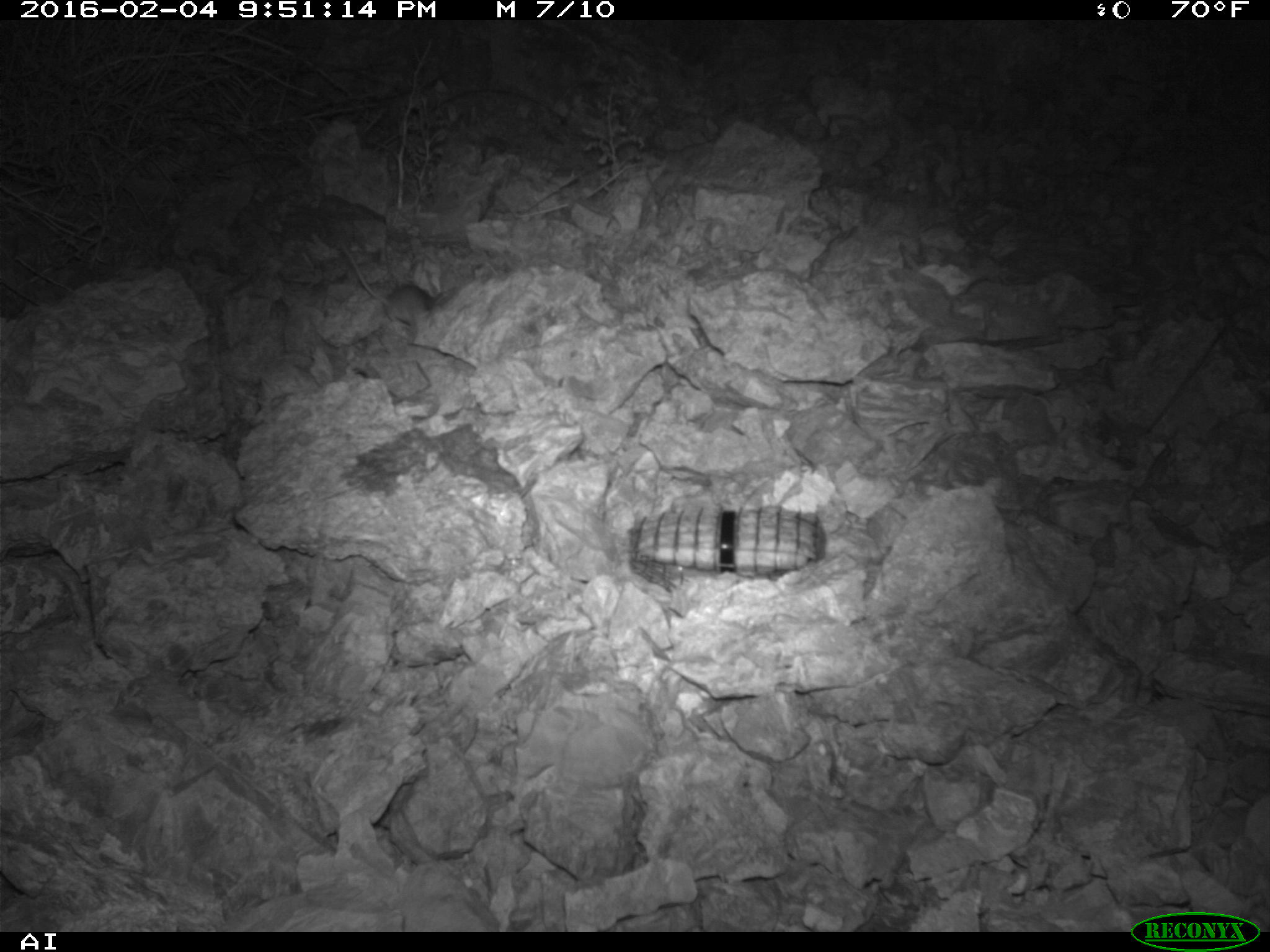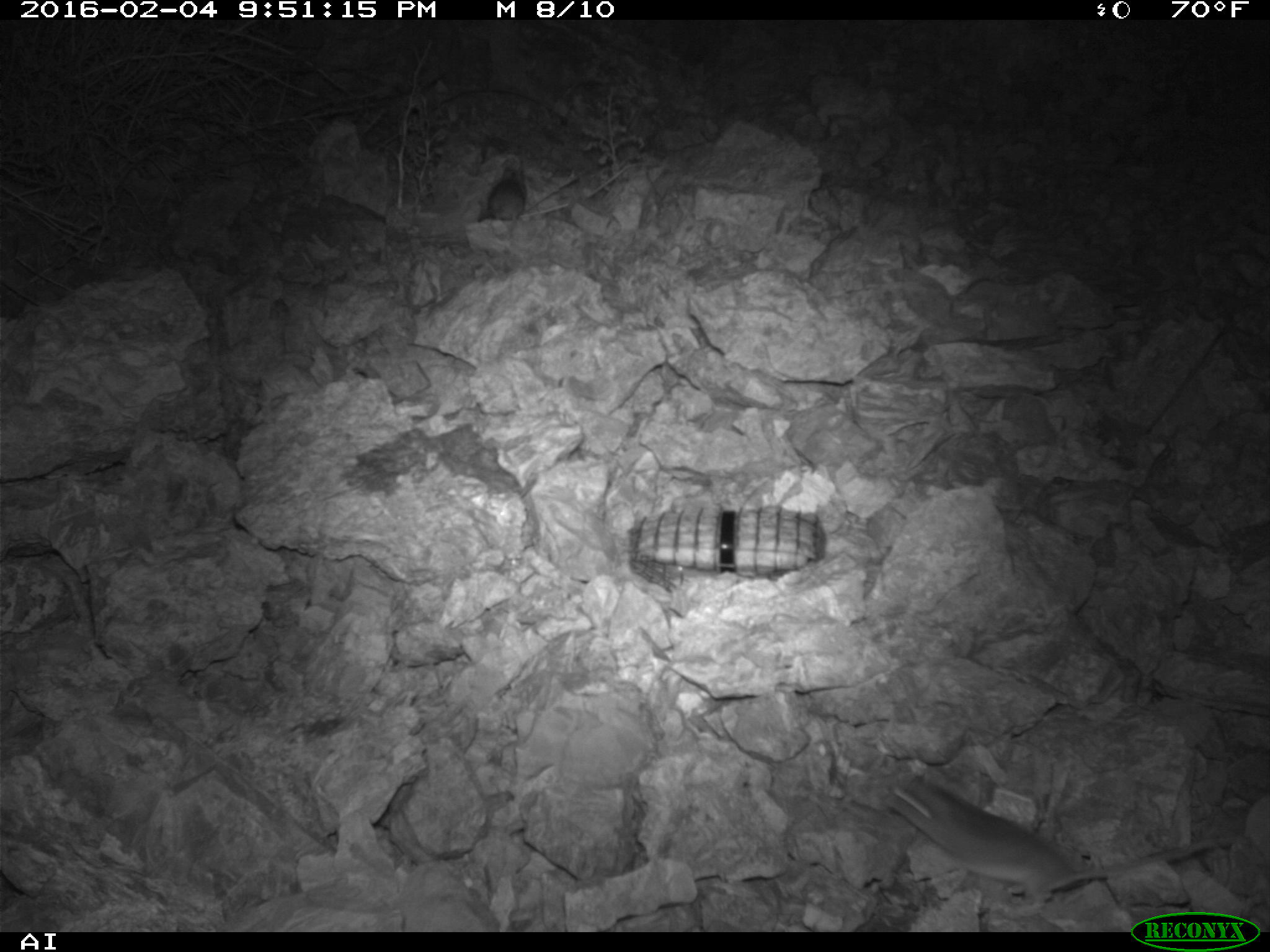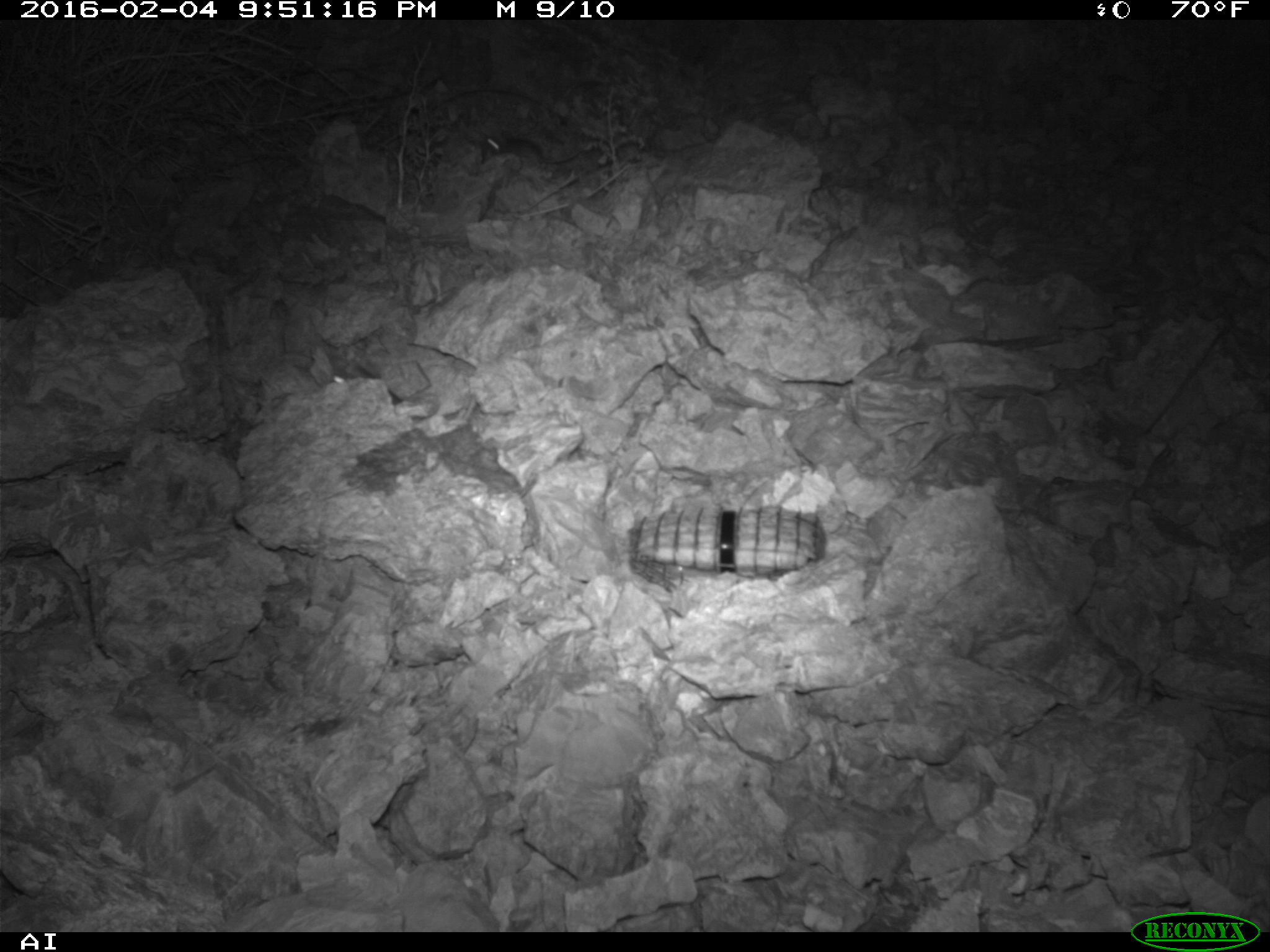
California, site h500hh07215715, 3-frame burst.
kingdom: Animalia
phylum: Chordata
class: Mammalia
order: Rodentia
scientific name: Rodentia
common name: rodent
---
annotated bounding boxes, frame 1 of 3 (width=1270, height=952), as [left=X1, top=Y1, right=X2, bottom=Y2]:
rodent: [left=339, top=240, right=443, bottom=327]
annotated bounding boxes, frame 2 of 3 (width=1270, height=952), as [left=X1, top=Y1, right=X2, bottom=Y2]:
rodent: [left=888, top=775, right=1222, bottom=899]; [left=476, top=167, right=526, bottom=222]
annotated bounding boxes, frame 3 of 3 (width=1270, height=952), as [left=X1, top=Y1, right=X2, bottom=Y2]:
rodent: [left=331, top=361, right=432, bottom=408]; [left=481, top=131, right=579, bottom=169]